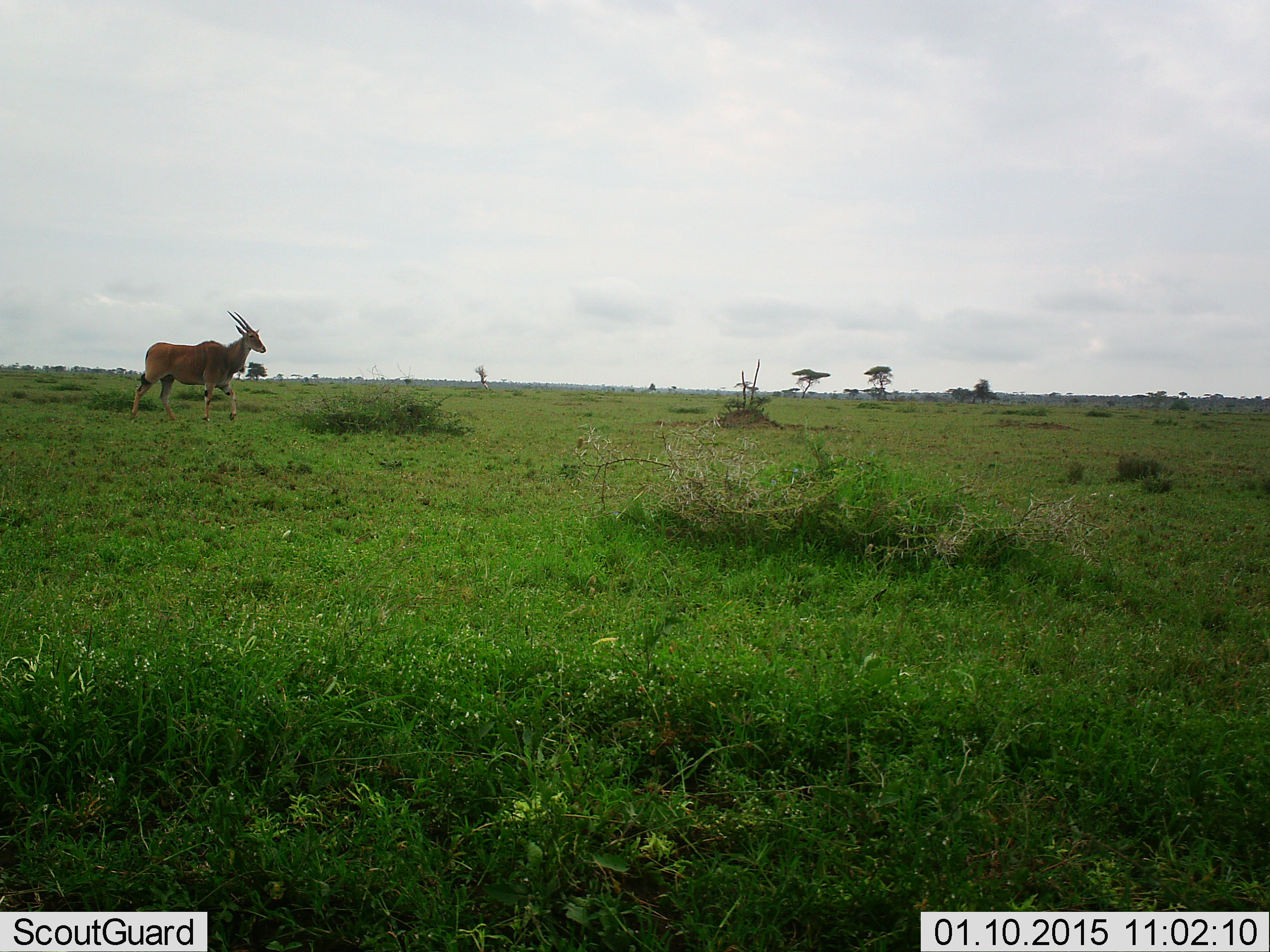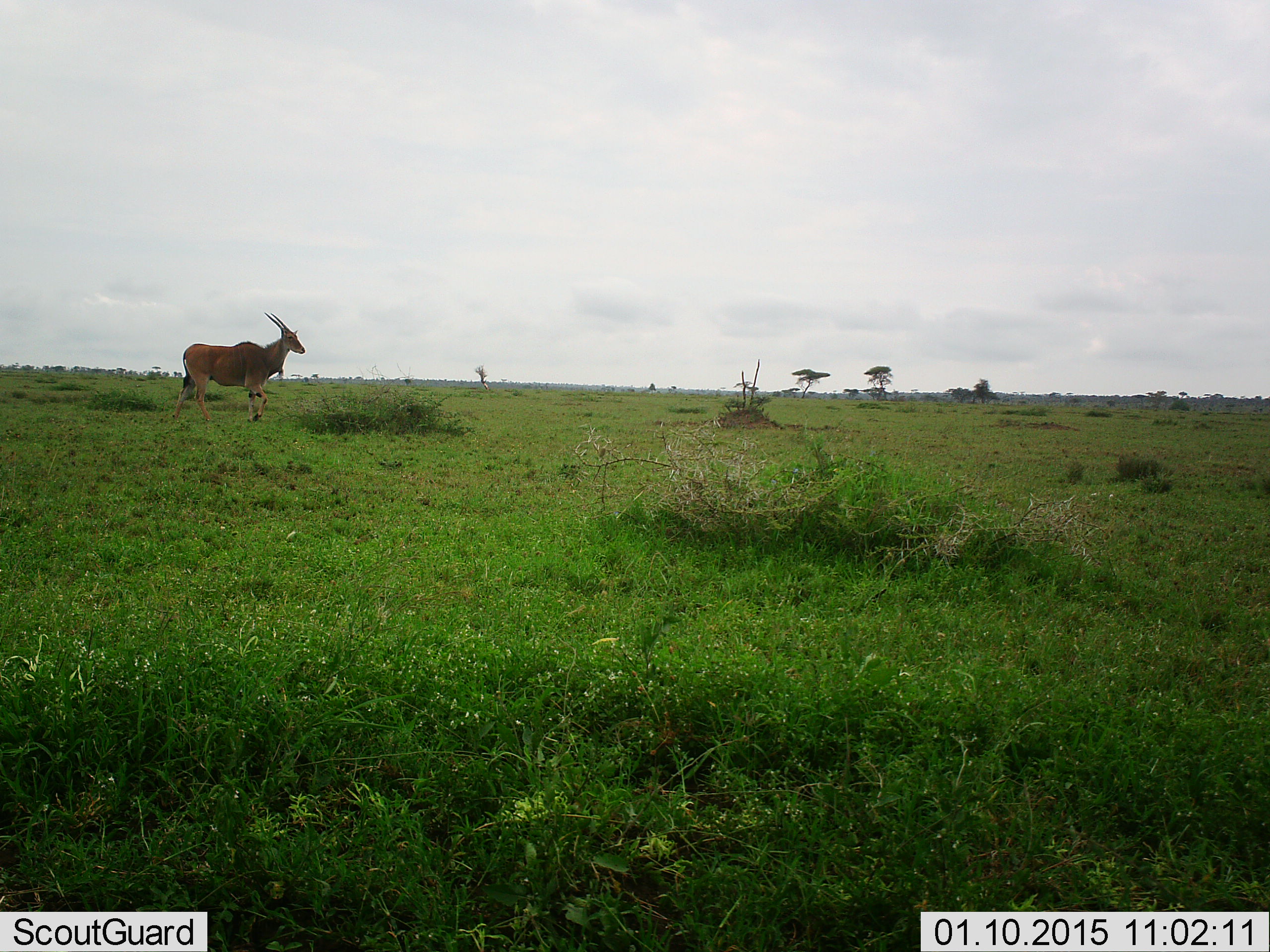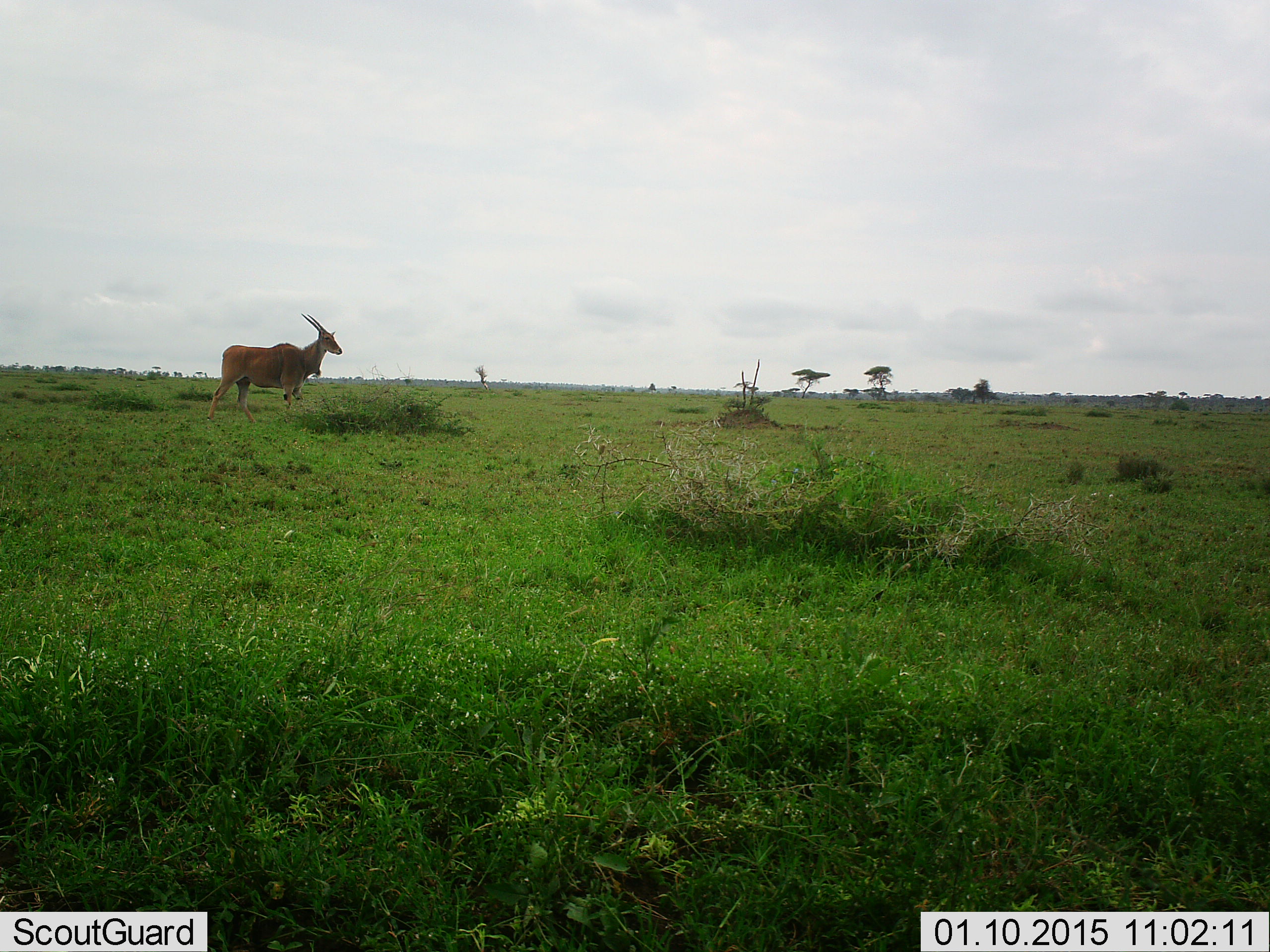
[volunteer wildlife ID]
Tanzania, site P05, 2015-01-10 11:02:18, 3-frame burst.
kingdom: Animalia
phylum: Chordata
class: Mammalia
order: Artiodactyla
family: Bovidae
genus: Tragelaphus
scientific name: Tragelaphus oryx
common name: eland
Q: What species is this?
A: Eland (Tragelaphus oryx).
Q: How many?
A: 1.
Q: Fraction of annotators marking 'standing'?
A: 30%.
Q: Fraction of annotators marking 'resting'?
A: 0%.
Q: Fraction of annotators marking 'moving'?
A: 70%.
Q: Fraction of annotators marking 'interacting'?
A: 0%.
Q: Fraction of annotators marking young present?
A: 0%.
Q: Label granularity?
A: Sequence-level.